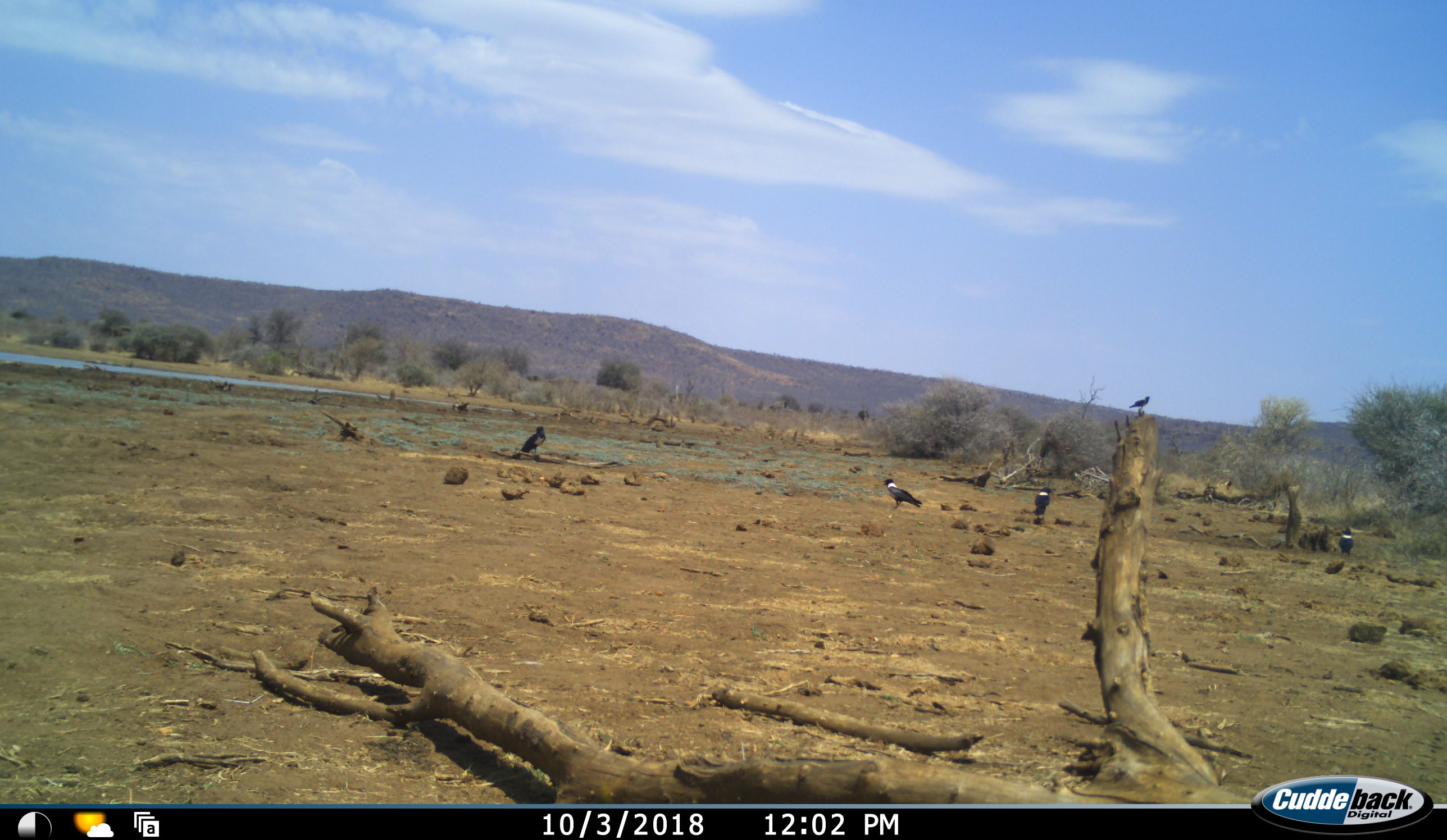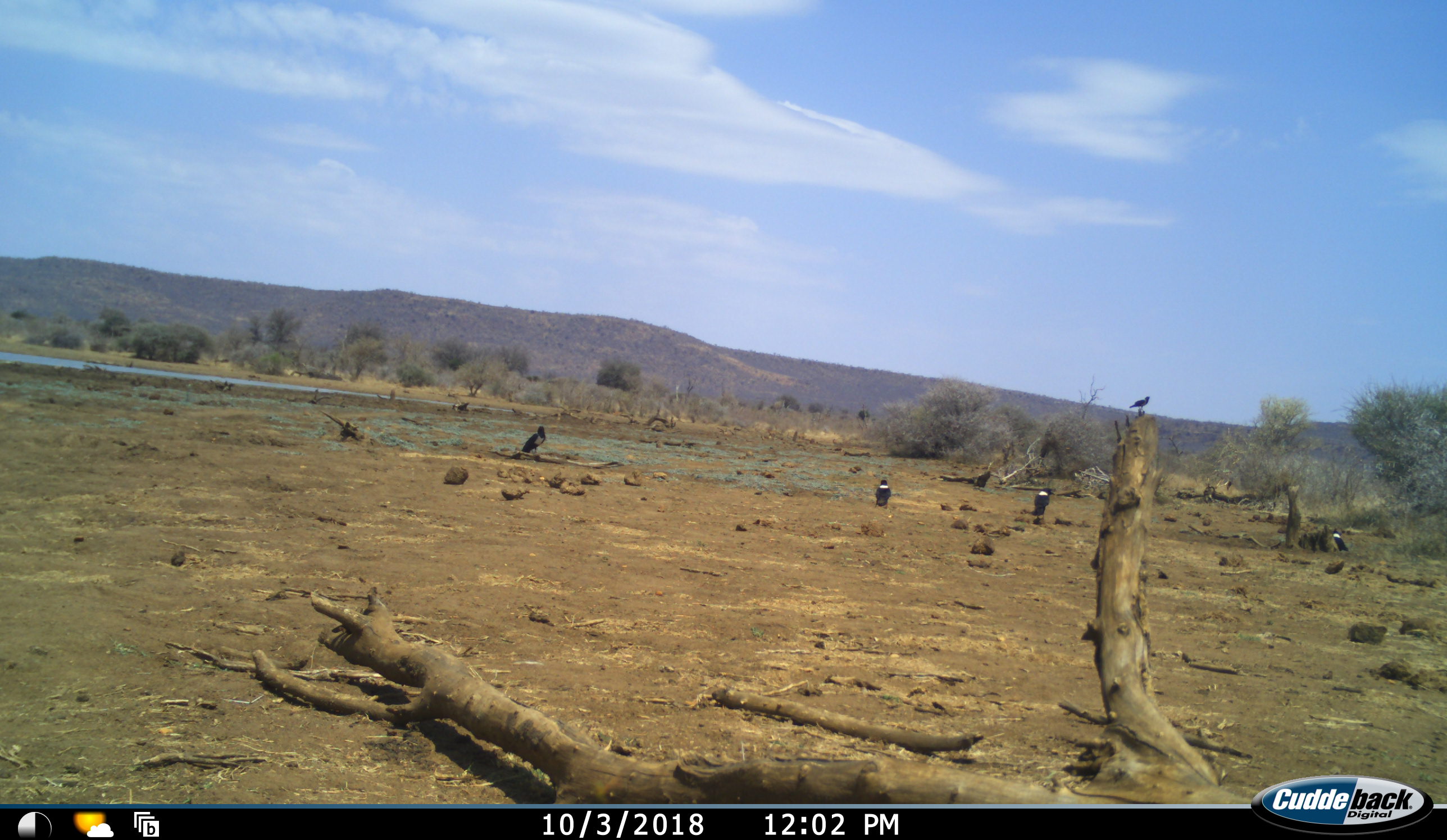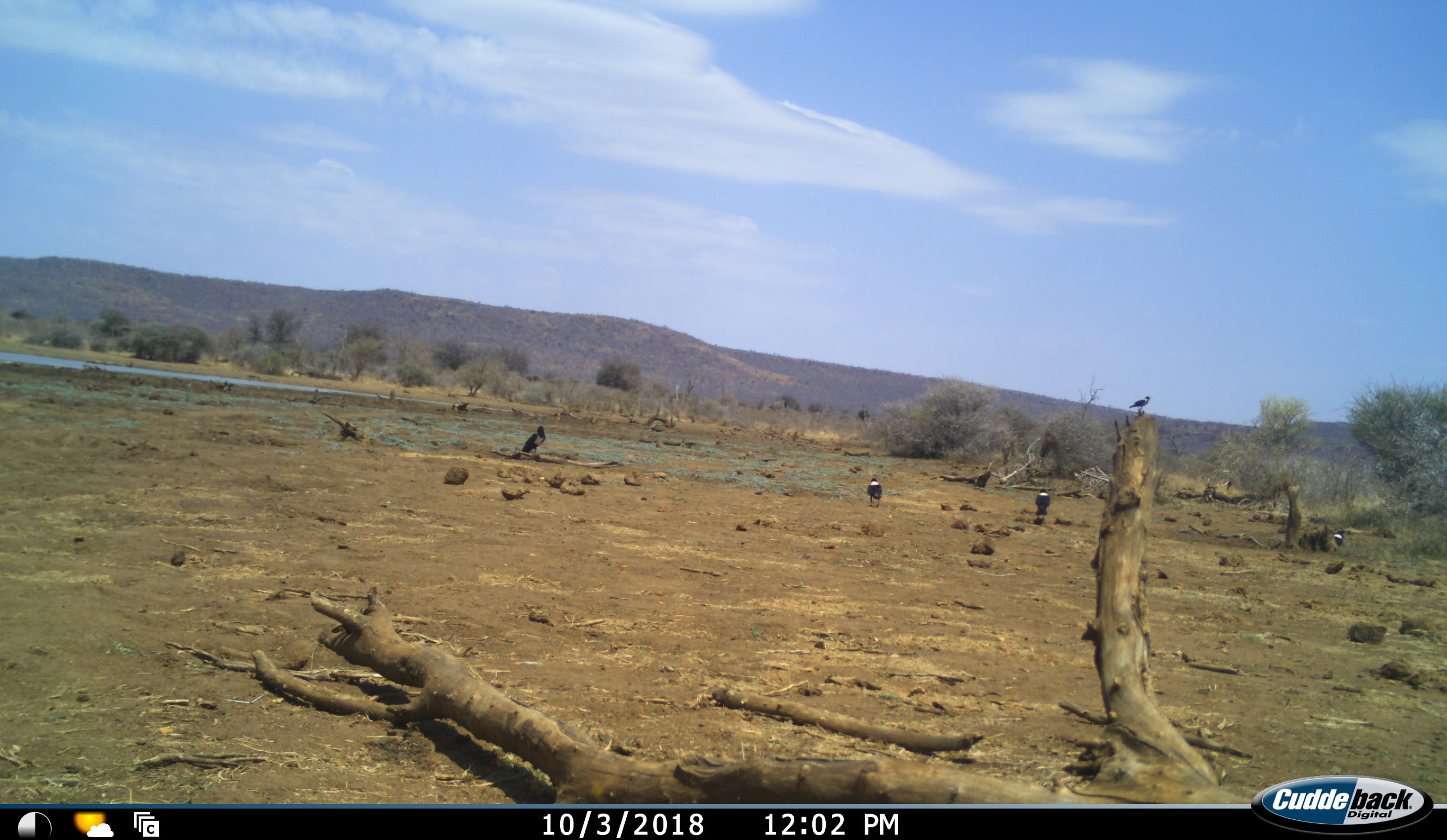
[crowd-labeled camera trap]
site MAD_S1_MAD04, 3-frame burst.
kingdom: Animalia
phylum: Chordata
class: Aves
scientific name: Aves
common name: bird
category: birdother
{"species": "birdother (bird) (Aves)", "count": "5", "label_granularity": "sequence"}